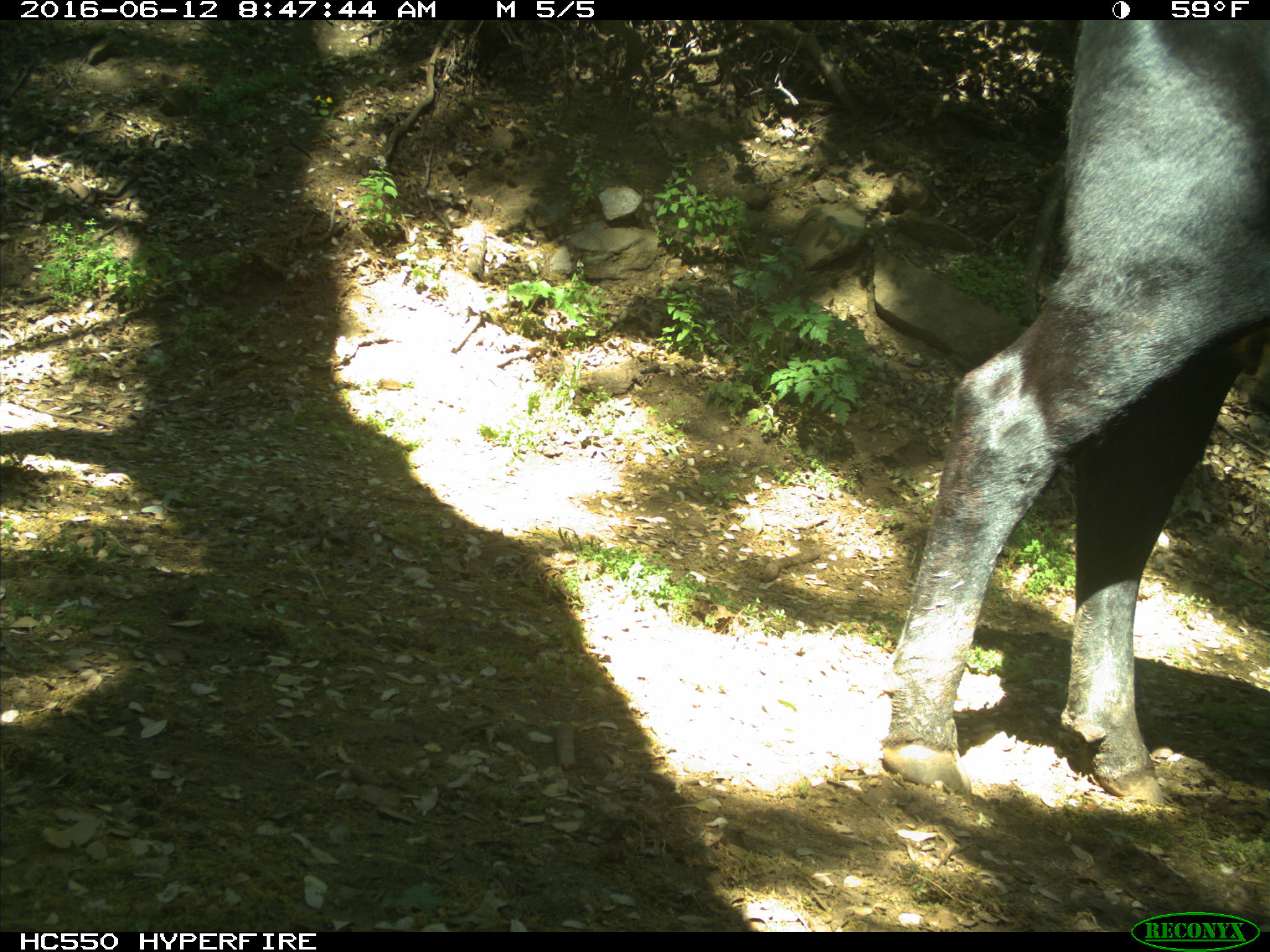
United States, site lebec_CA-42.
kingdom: Animalia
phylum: Chordata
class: Mammalia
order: Artiodactyla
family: Bovidae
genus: Bos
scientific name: Bos taurus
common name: domestic cow